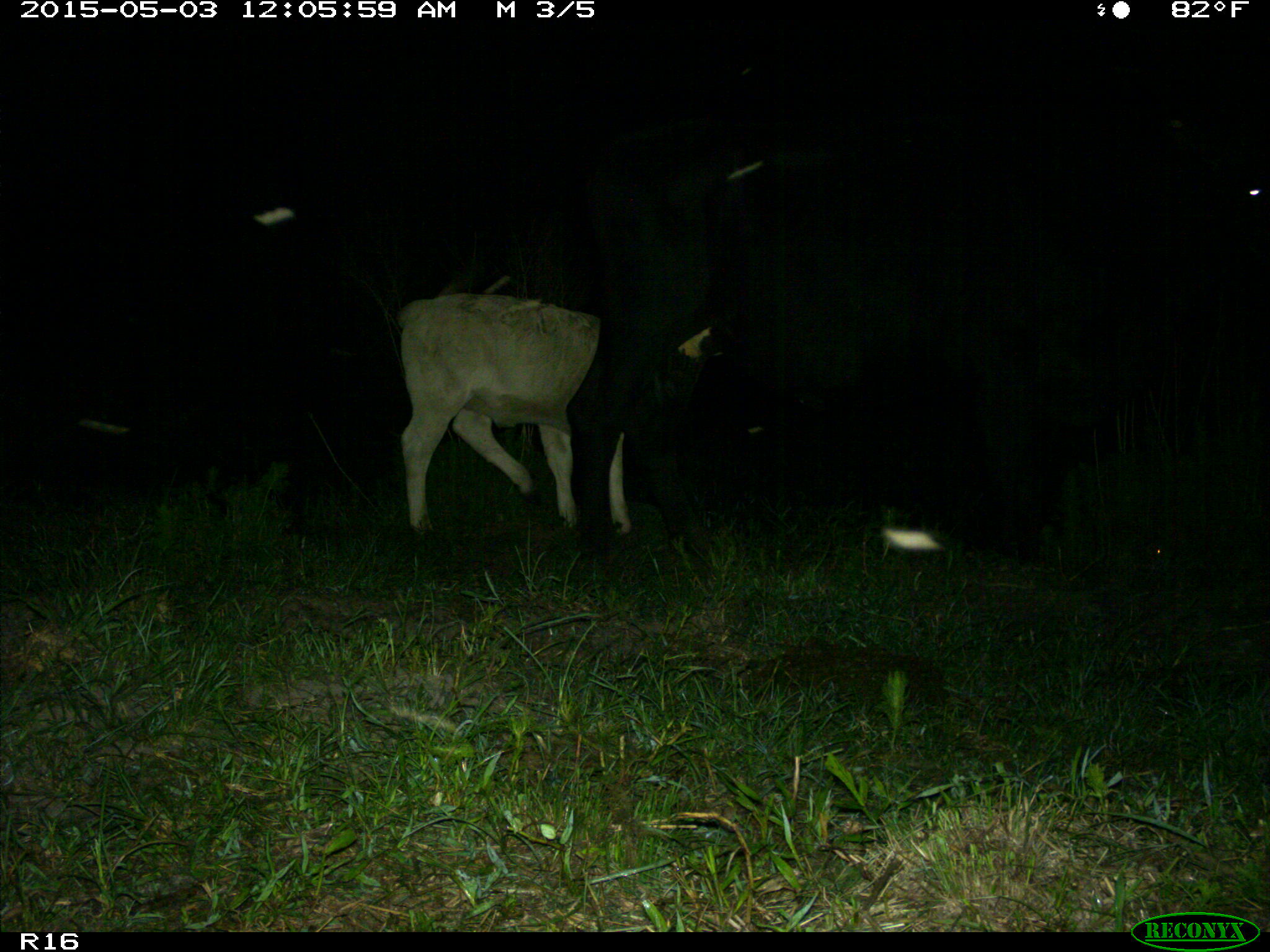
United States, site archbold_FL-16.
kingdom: Animalia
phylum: Chordata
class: Mammalia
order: Artiodactyla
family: Bovidae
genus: Bos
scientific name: Bos taurus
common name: domestic cow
Bos taurus (domestic cow).